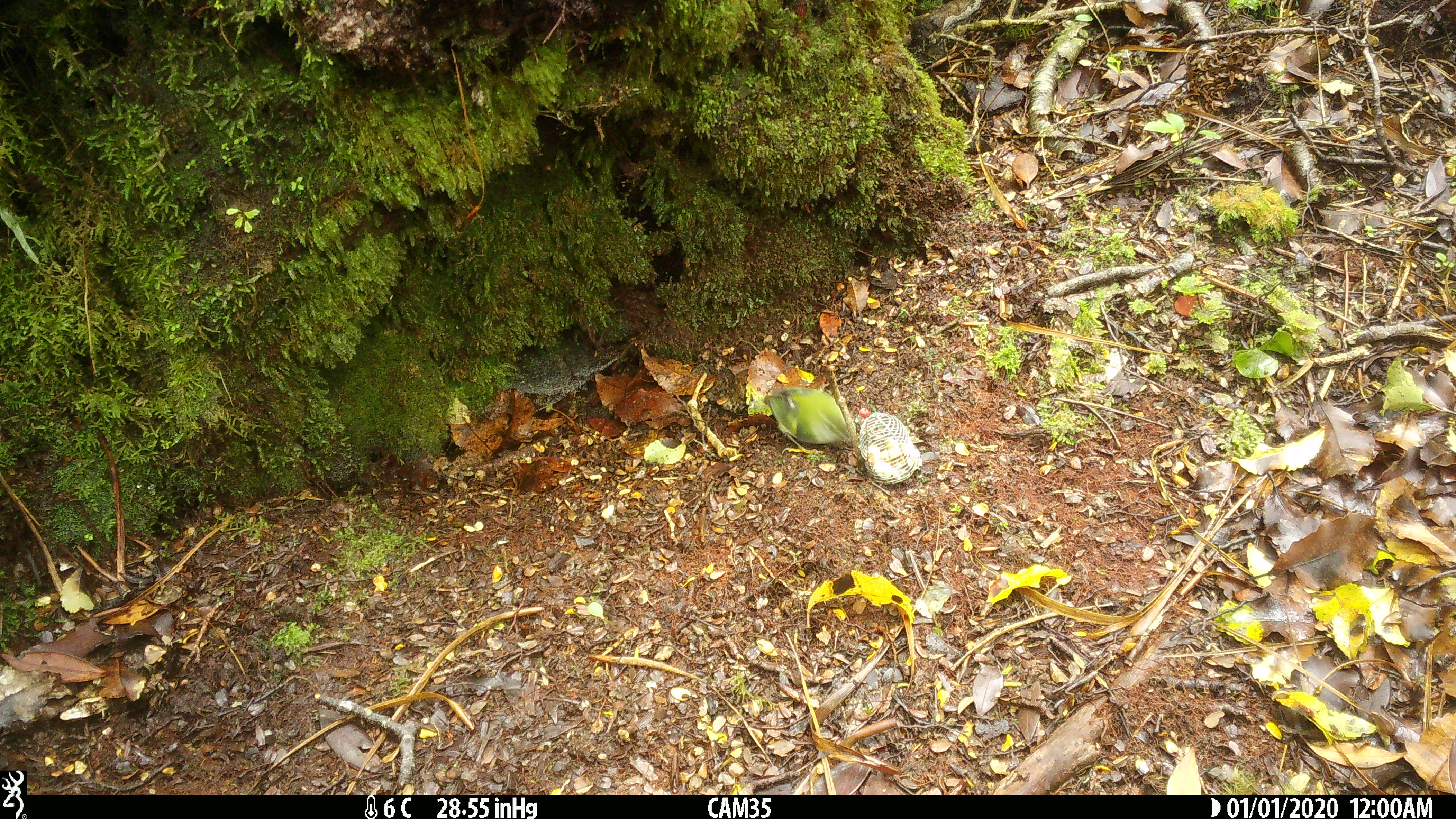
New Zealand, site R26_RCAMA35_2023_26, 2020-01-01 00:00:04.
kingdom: Animalia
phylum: Chordata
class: Aves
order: Passeriformes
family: Acanthisittidae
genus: Acanthisitta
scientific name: Acanthisitta chloris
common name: rifleman